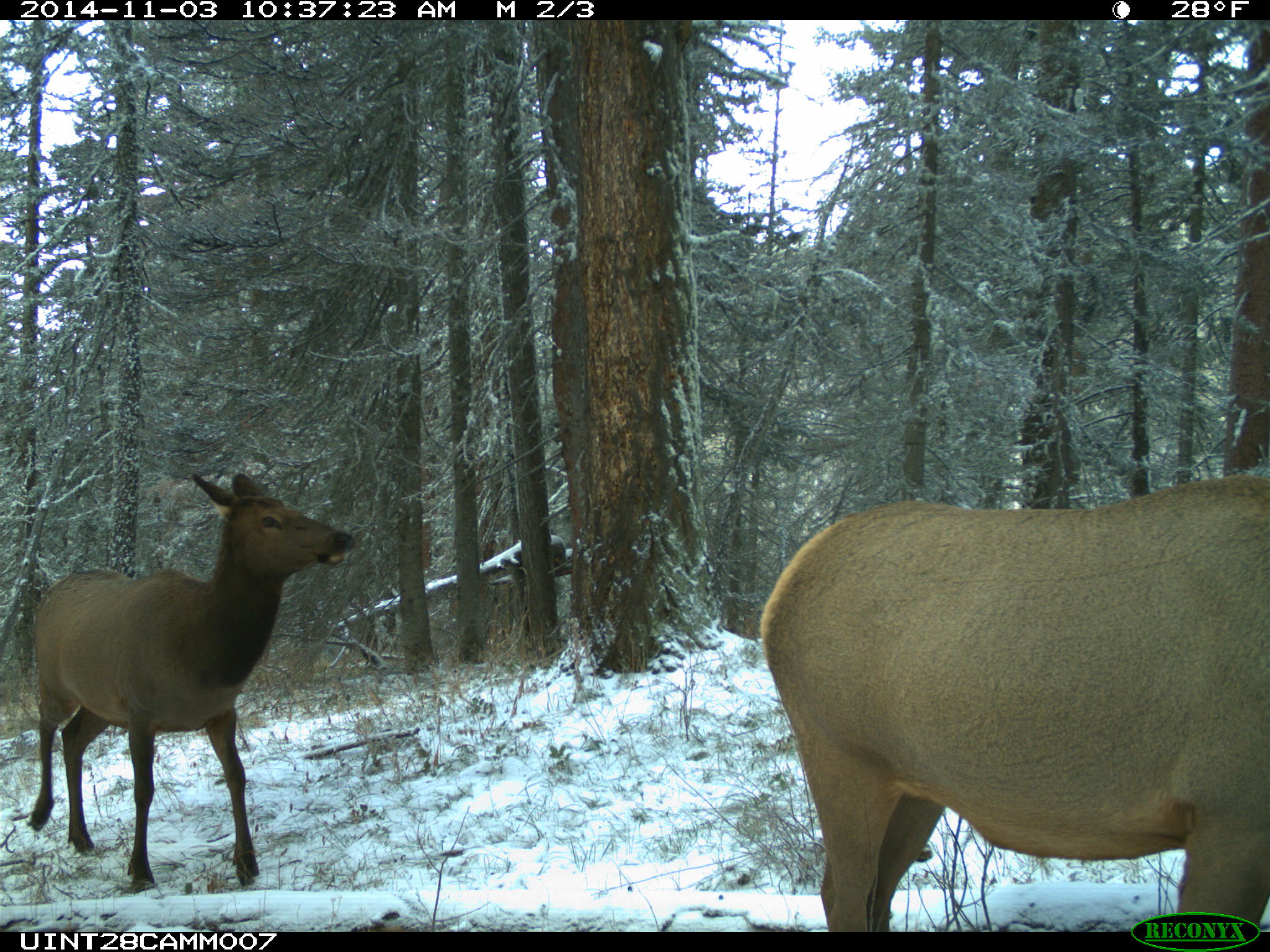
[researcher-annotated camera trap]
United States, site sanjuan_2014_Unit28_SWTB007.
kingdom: Animalia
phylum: Chordata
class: Mammalia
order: Artiodactyla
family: Cervidae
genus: Cervus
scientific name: Cervus elaphus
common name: red deer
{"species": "Cervus elaphus (red deer)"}